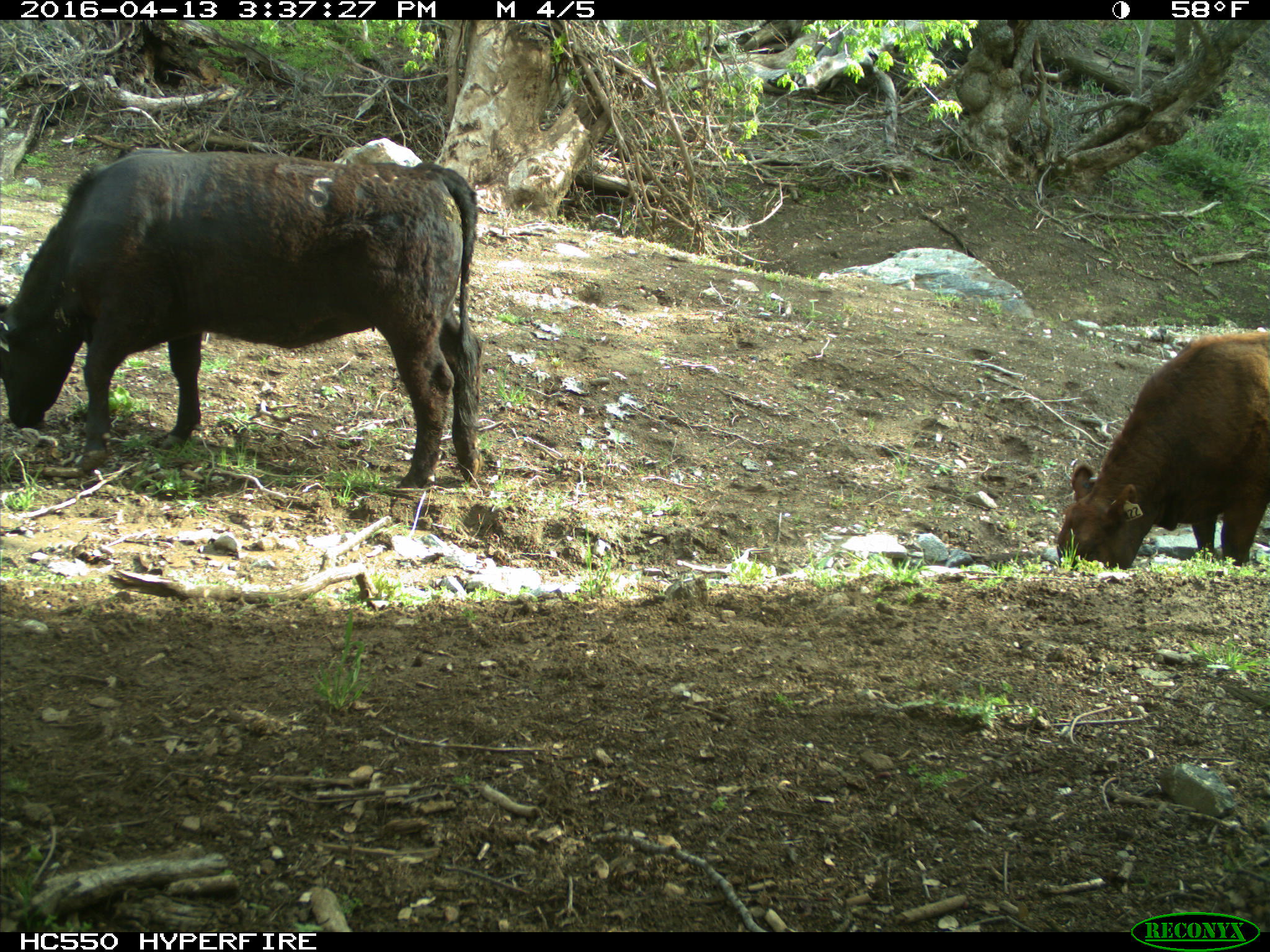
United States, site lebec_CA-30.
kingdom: Animalia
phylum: Chordata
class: Mammalia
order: Artiodactyla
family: Bovidae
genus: Bos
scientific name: Bos taurus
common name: domestic cow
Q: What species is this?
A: Bos taurus (domestic cow).